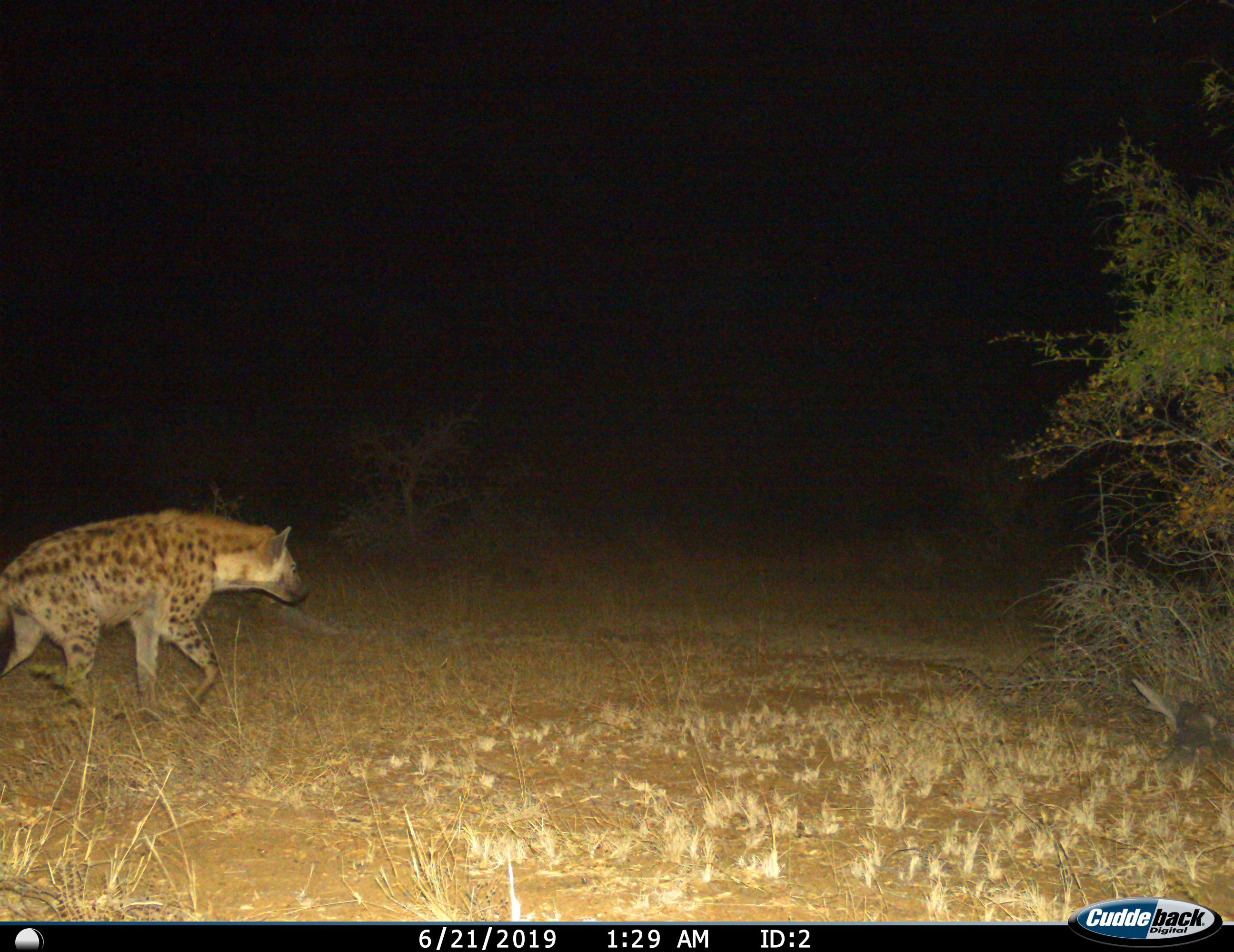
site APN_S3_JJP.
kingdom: Animalia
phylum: Chordata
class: Mammalia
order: Carnivora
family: Hyaenidae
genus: Crocuta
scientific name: Crocuta crocuta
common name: spotted hyena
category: hyenaspotted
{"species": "hyenaspotted (spotted hyena) (Crocuta crocuta)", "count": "1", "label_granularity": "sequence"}